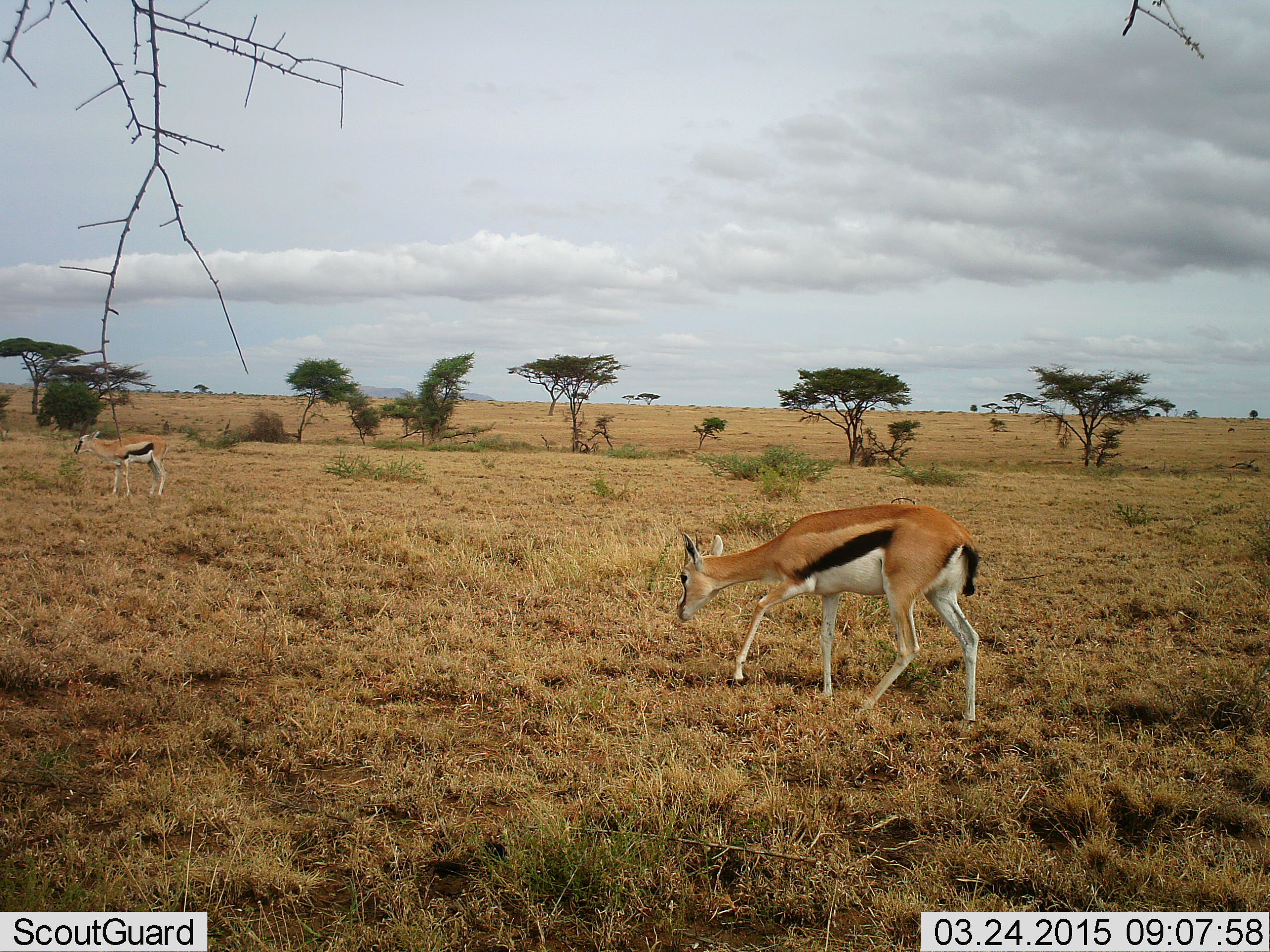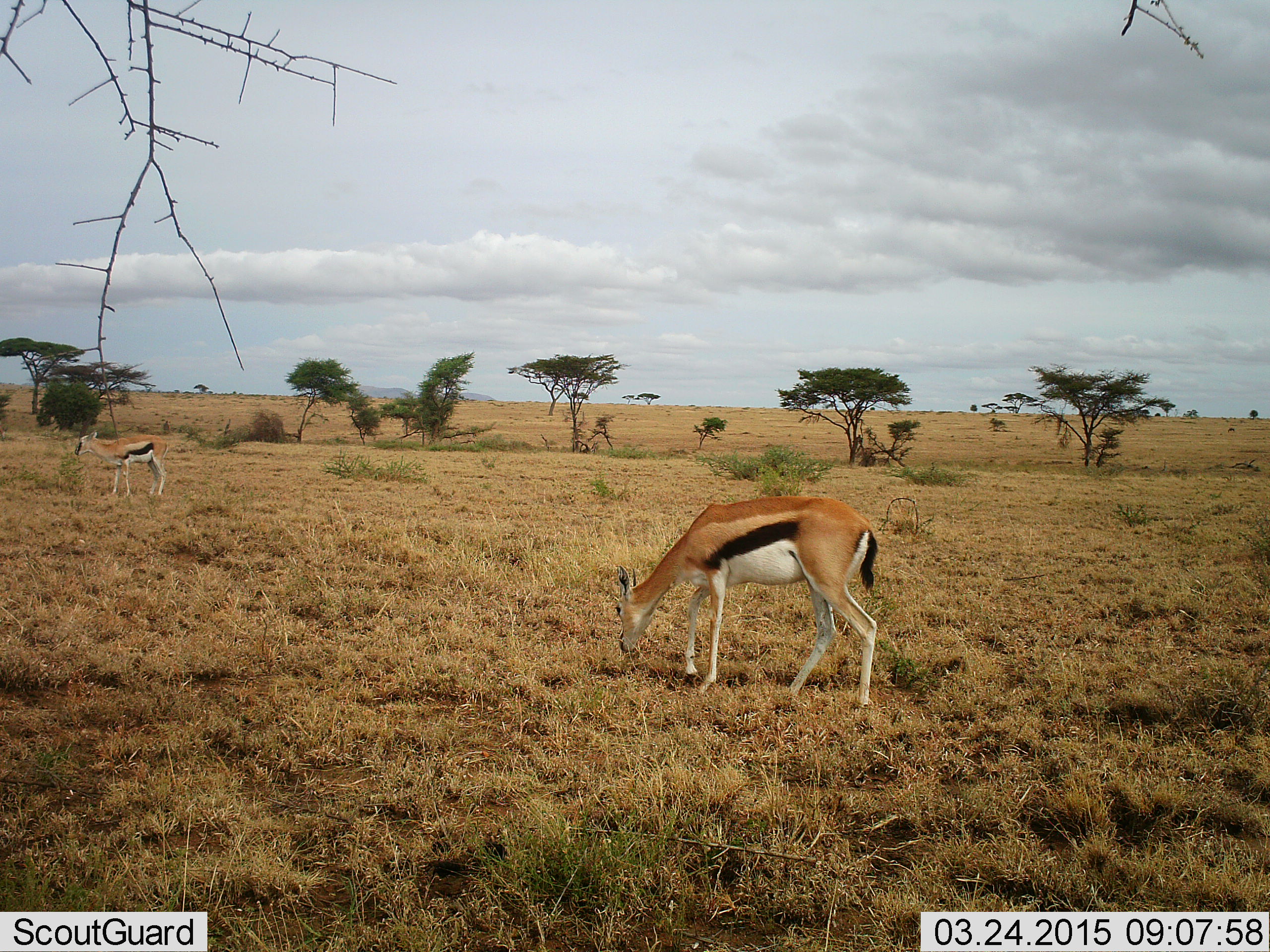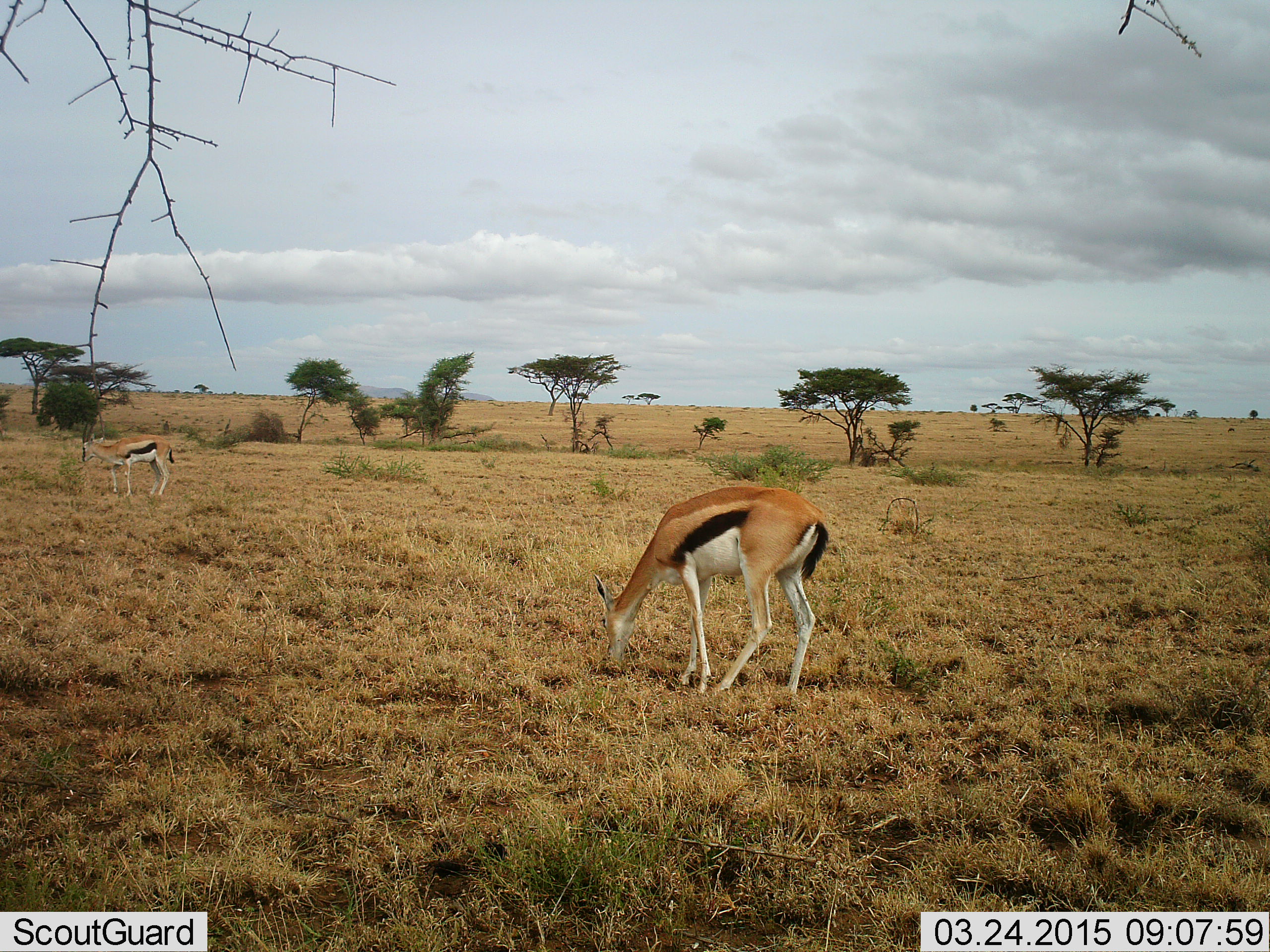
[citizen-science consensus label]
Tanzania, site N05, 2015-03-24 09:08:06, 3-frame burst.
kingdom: Animalia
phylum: Chordata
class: Mammalia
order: Artiodactyla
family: Bovidae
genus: Eudorcas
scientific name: Eudorcas thomsonii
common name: thomson's gazelle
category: gazellethomsons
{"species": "gazellethomsons (thomson's gazelle) (Eudorcas thomsonii)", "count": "2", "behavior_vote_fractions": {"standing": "60%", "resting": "0%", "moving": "30%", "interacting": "0%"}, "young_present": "0%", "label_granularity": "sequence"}